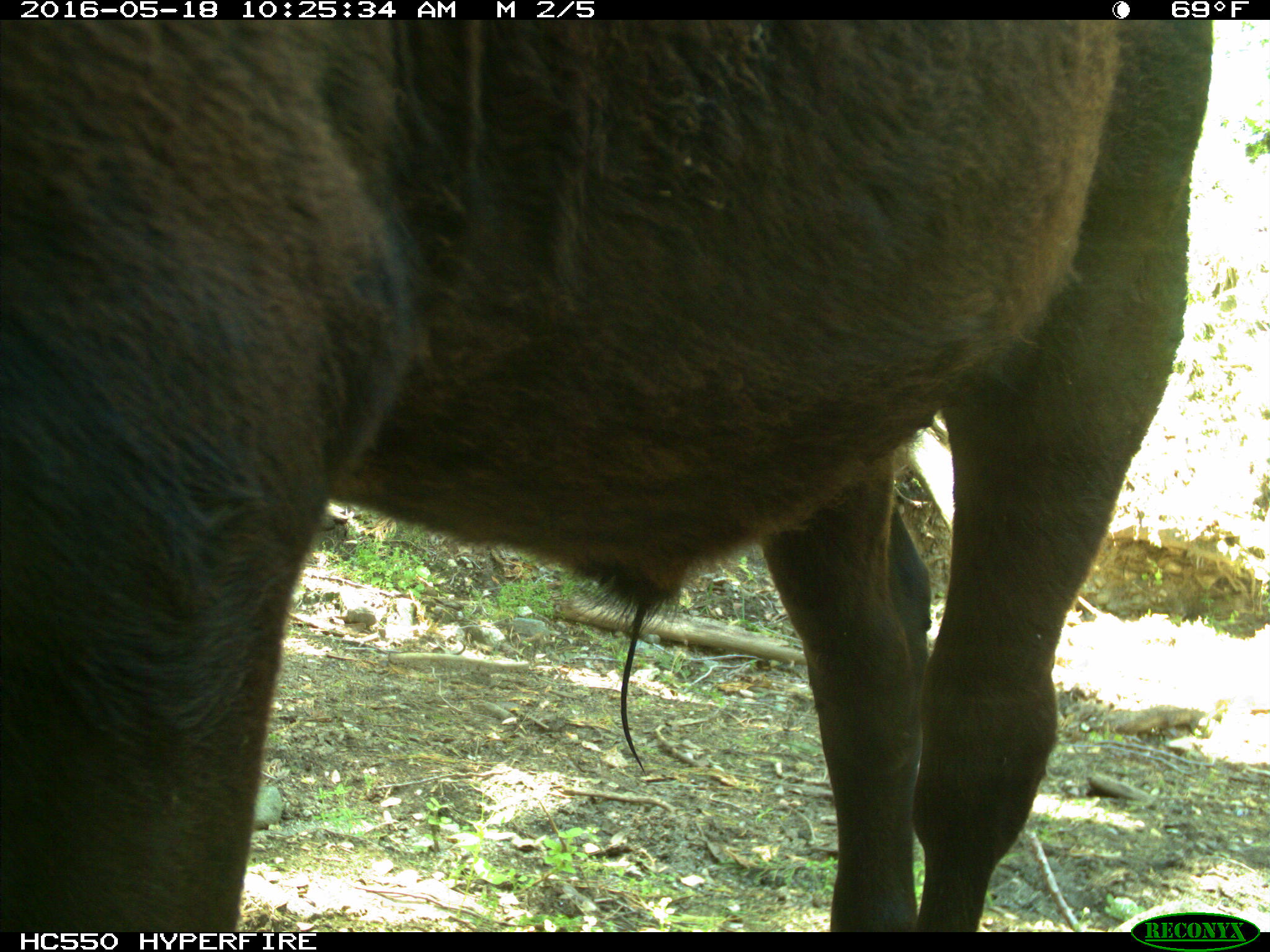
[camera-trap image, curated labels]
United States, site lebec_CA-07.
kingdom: Animalia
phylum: Chordata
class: Mammalia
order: Artiodactyla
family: Bovidae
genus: Bos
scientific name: Bos taurus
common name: domestic cow